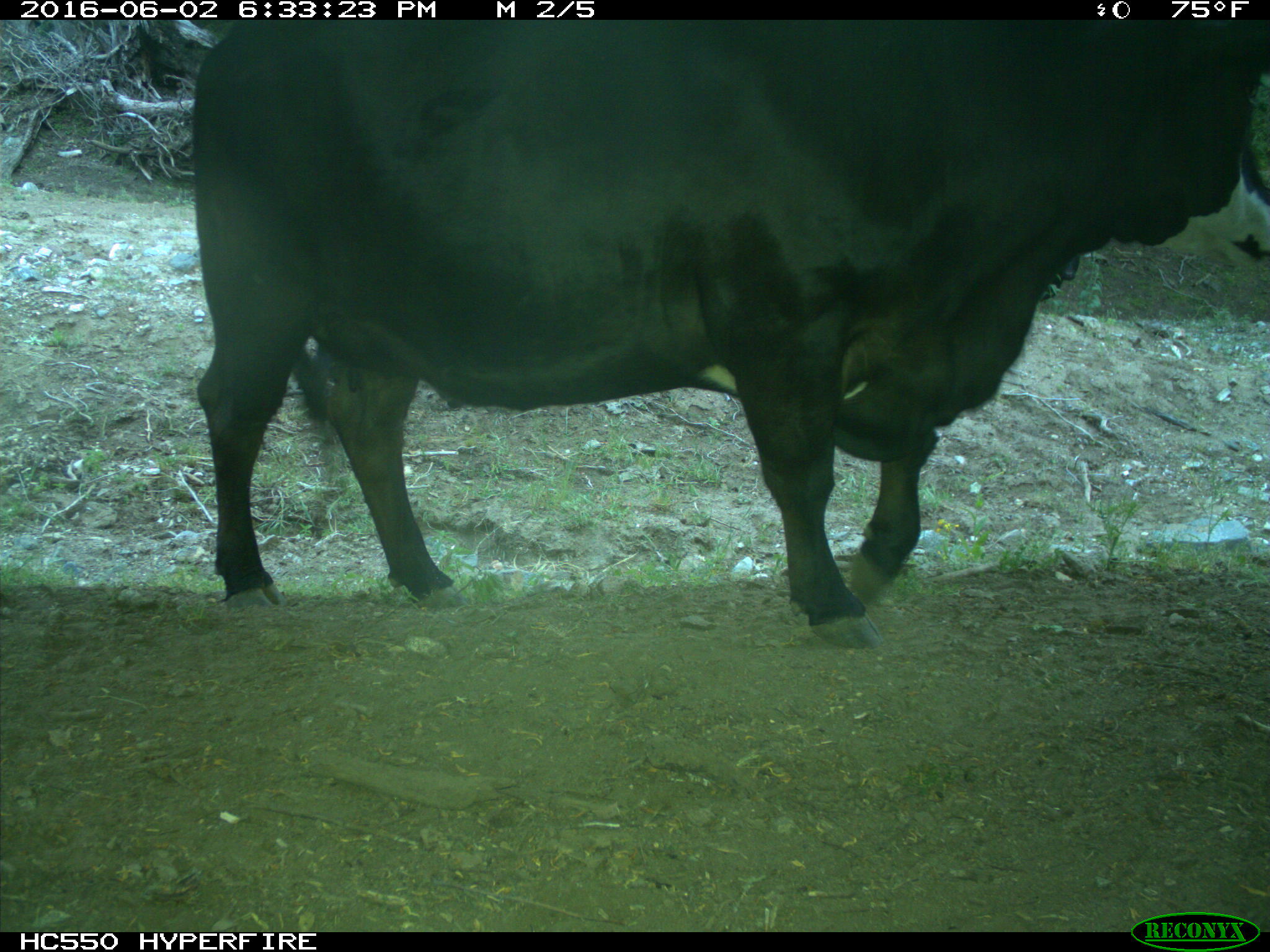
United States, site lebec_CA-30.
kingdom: Animalia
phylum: Chordata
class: Mammalia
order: Artiodactyla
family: Bovidae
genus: Bos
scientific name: Bos taurus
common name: domestic cow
Bos taurus (domestic cow).